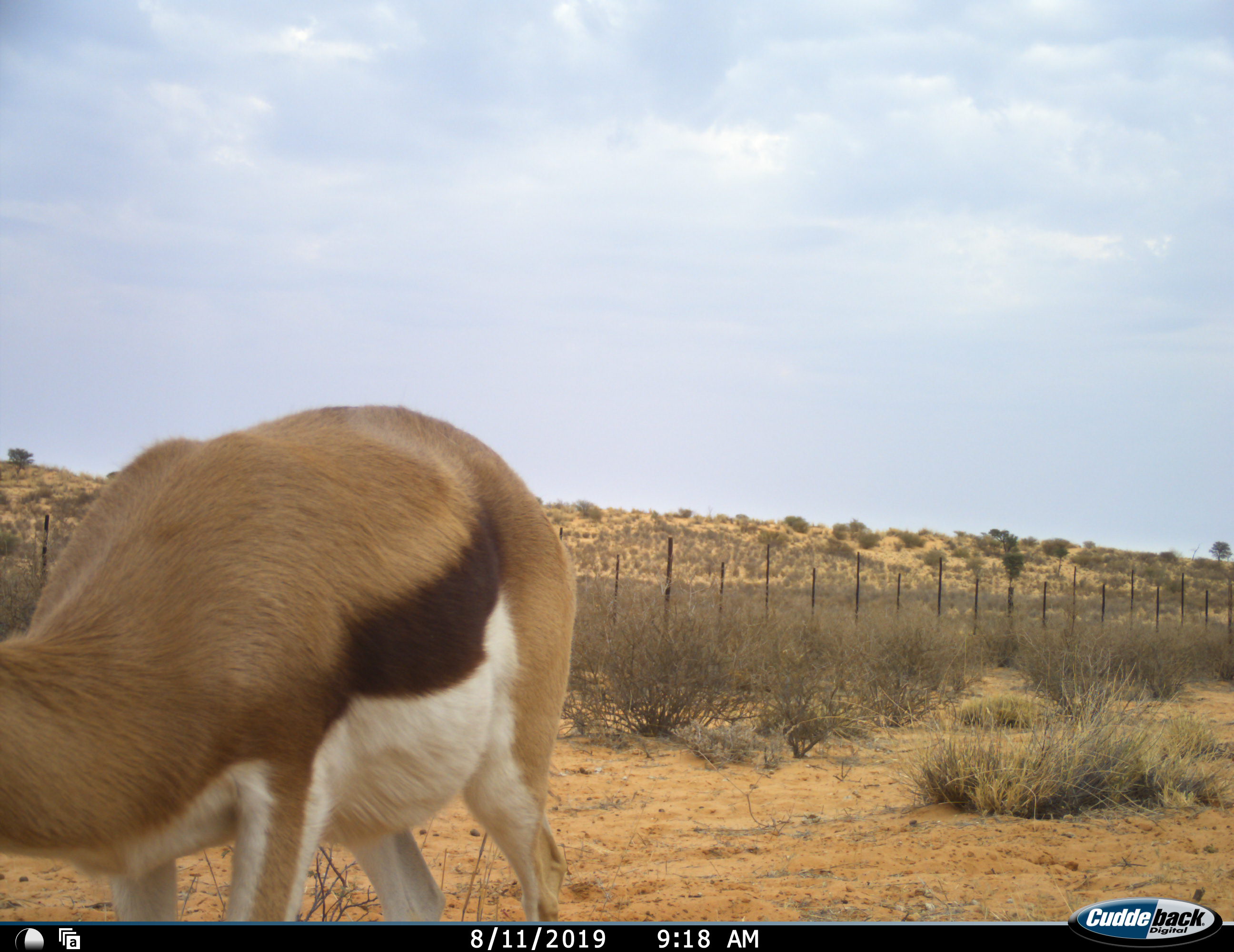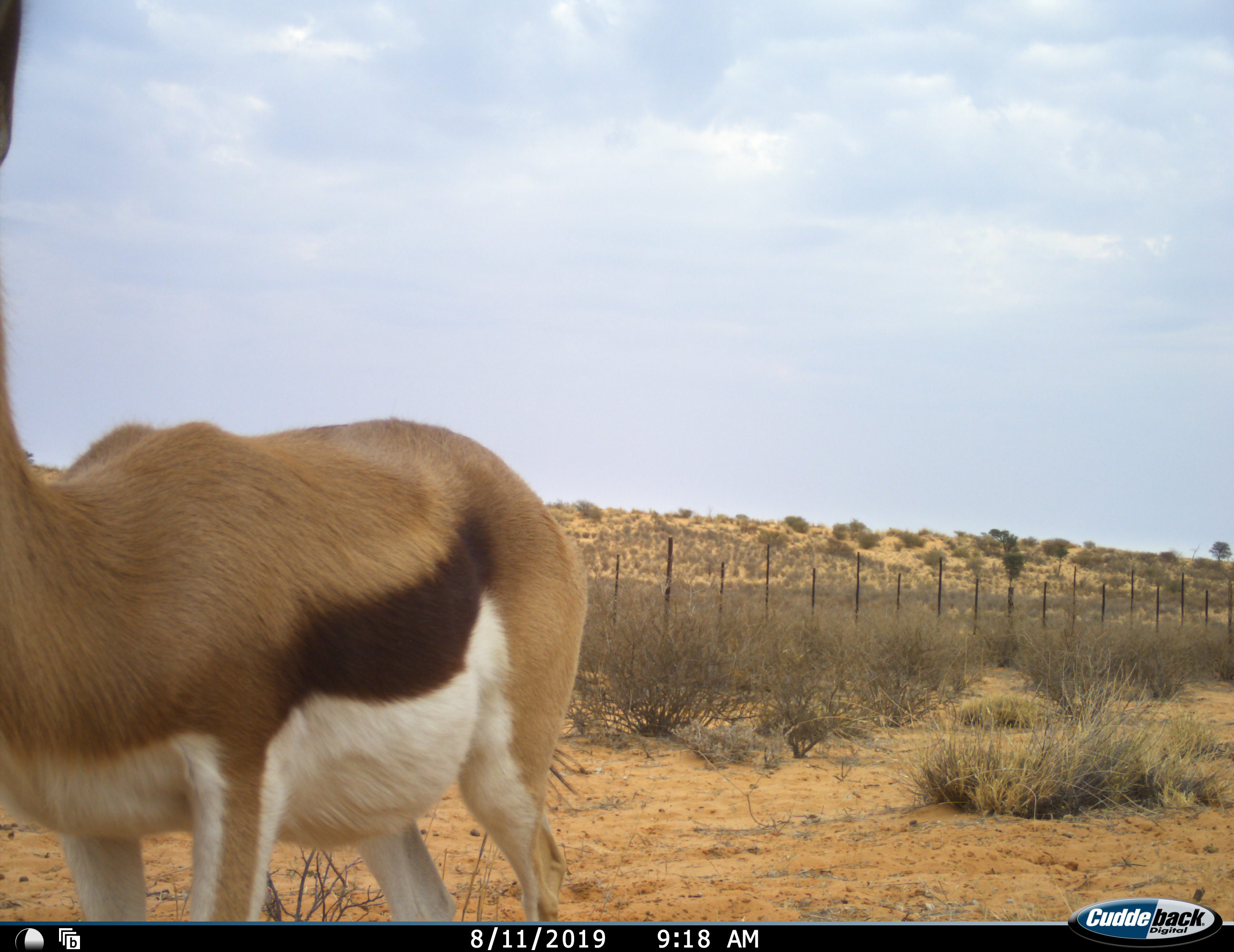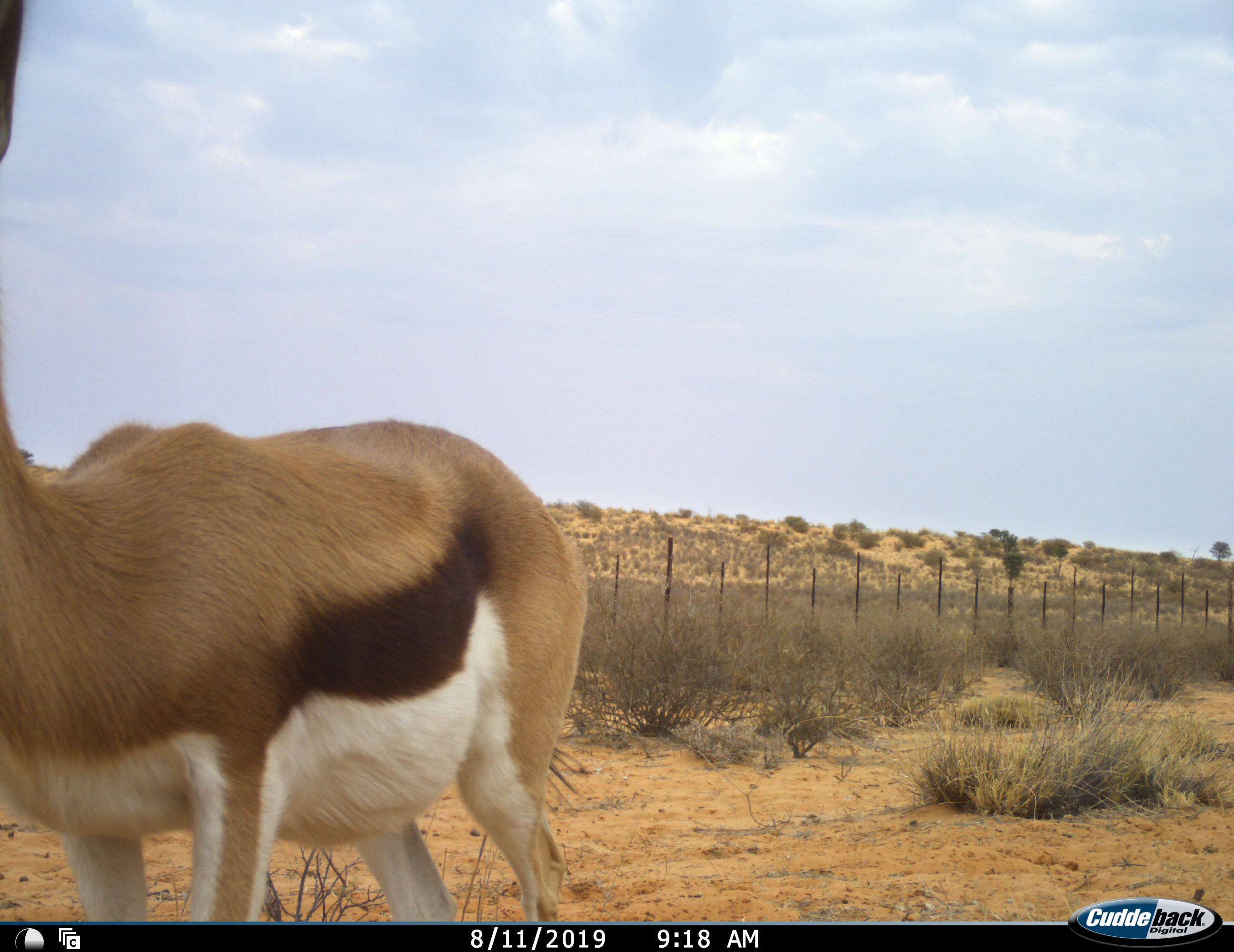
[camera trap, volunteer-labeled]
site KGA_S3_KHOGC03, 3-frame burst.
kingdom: Animalia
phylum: Chordata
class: Mammalia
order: Artiodactyla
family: Bovidae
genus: Antidorcas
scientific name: Antidorcas marsupialis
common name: springbok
Springbok (Antidorcas marsupialis), count 1. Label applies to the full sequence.